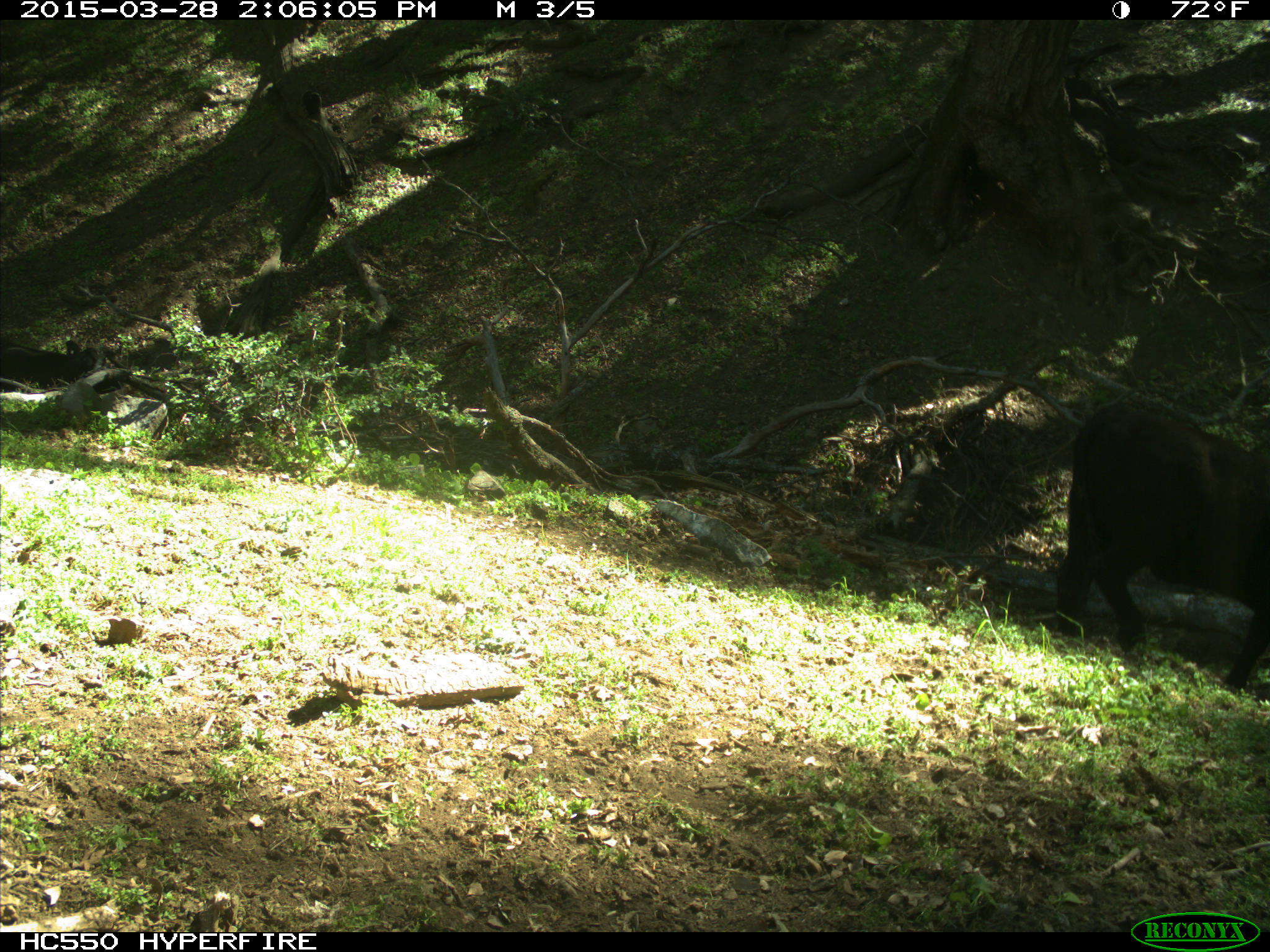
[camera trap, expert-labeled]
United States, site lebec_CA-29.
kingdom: Animalia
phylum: Chordata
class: Mammalia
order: Artiodactyla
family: Bovidae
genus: Bos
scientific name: Bos taurus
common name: domestic cow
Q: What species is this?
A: Bos taurus (domestic cow).